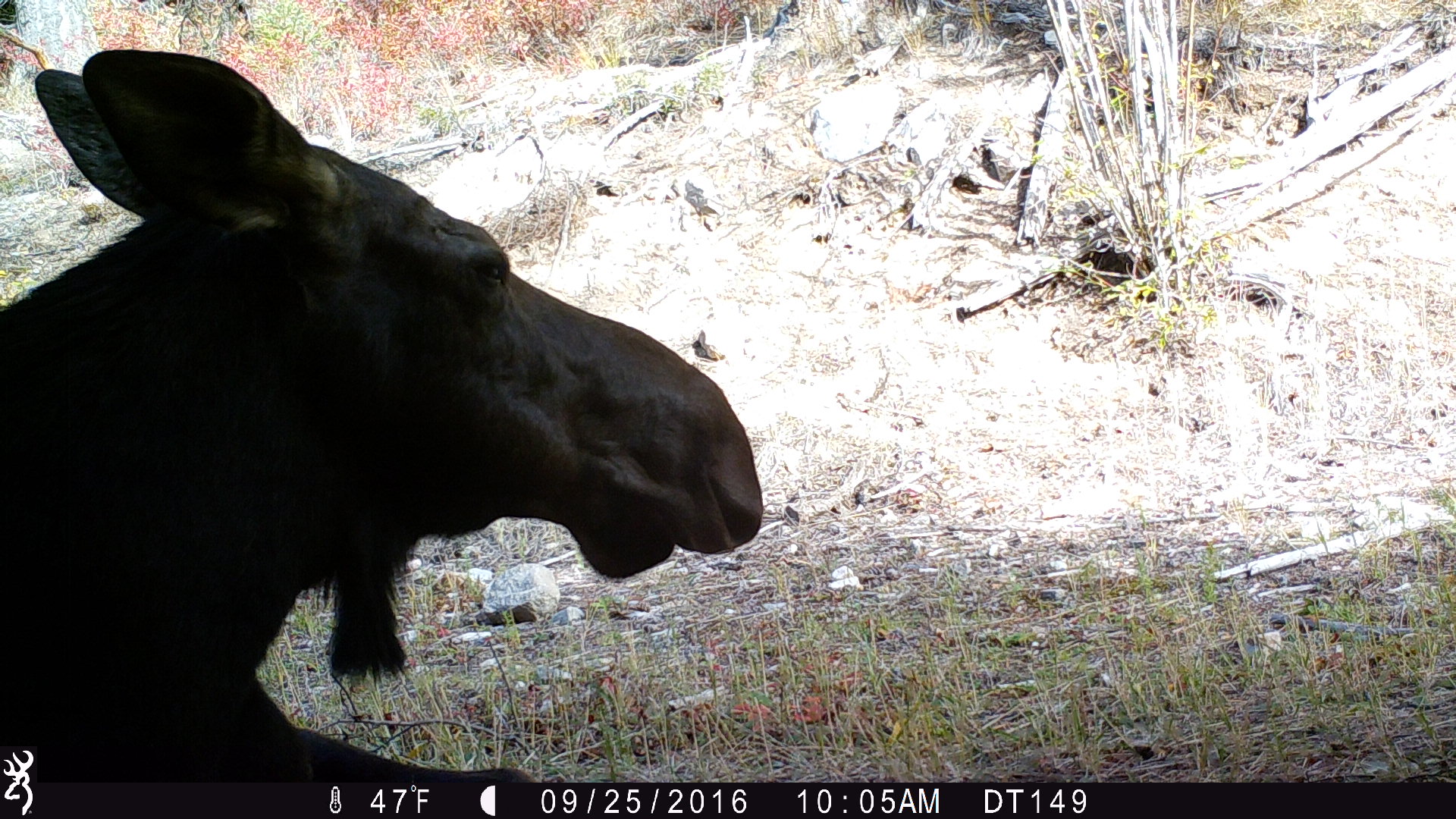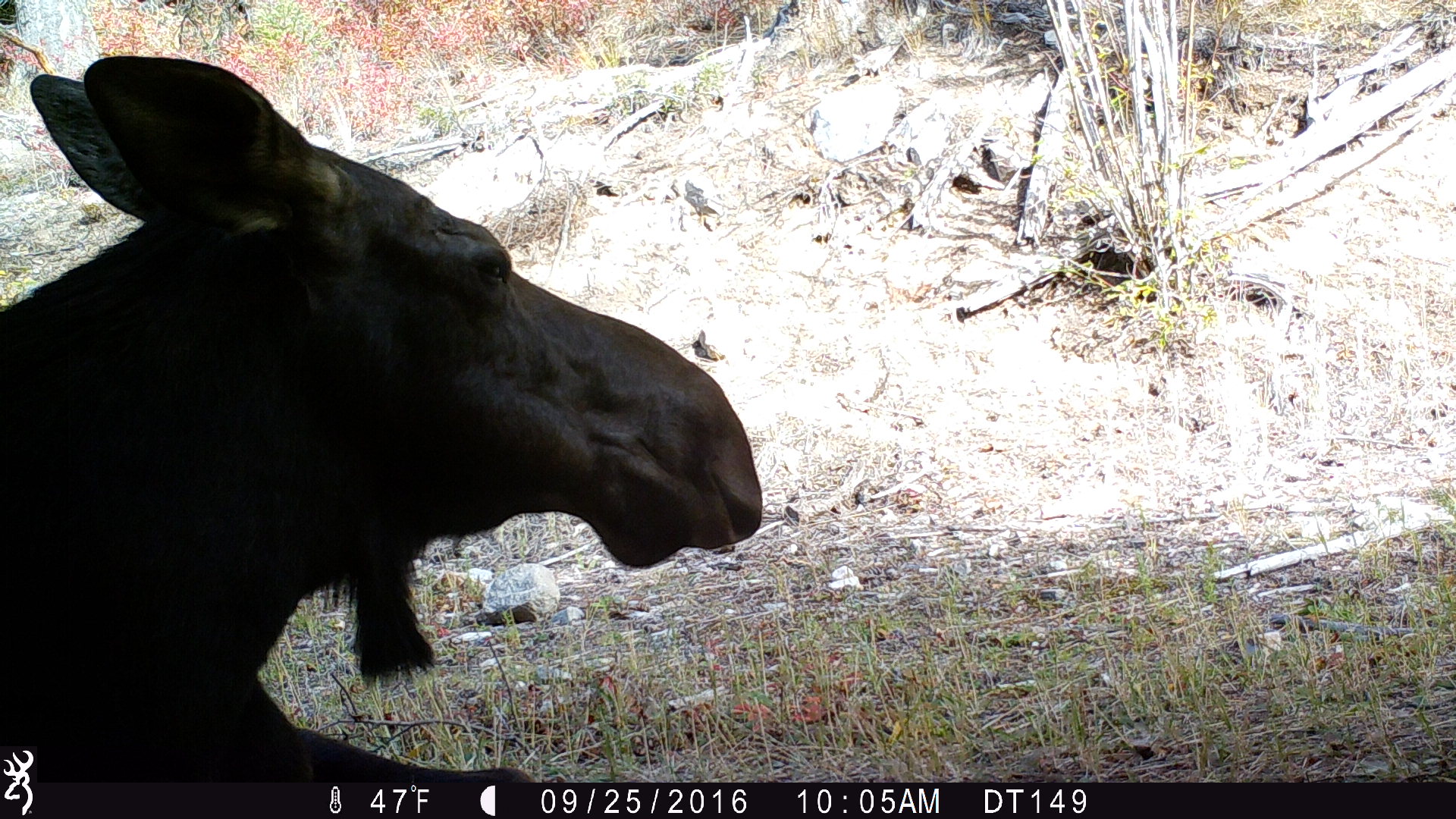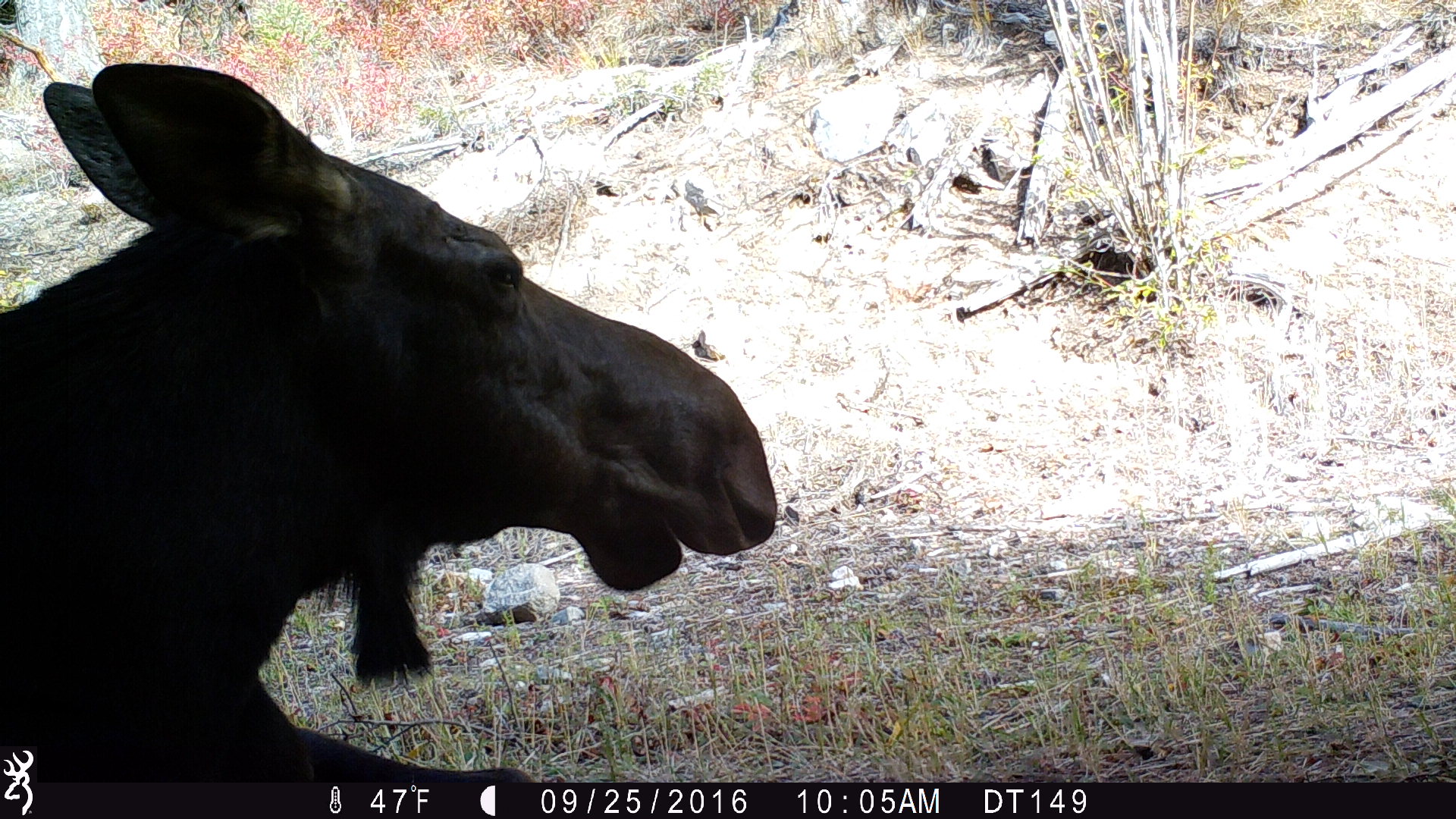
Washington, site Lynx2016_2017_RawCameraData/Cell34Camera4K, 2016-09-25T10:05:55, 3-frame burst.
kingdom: Animalia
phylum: Chordata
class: Mammalia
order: Artiodactyla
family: Cervidae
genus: Alces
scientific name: Alces alces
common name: moose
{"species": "Alces alces (moose)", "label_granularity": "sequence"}